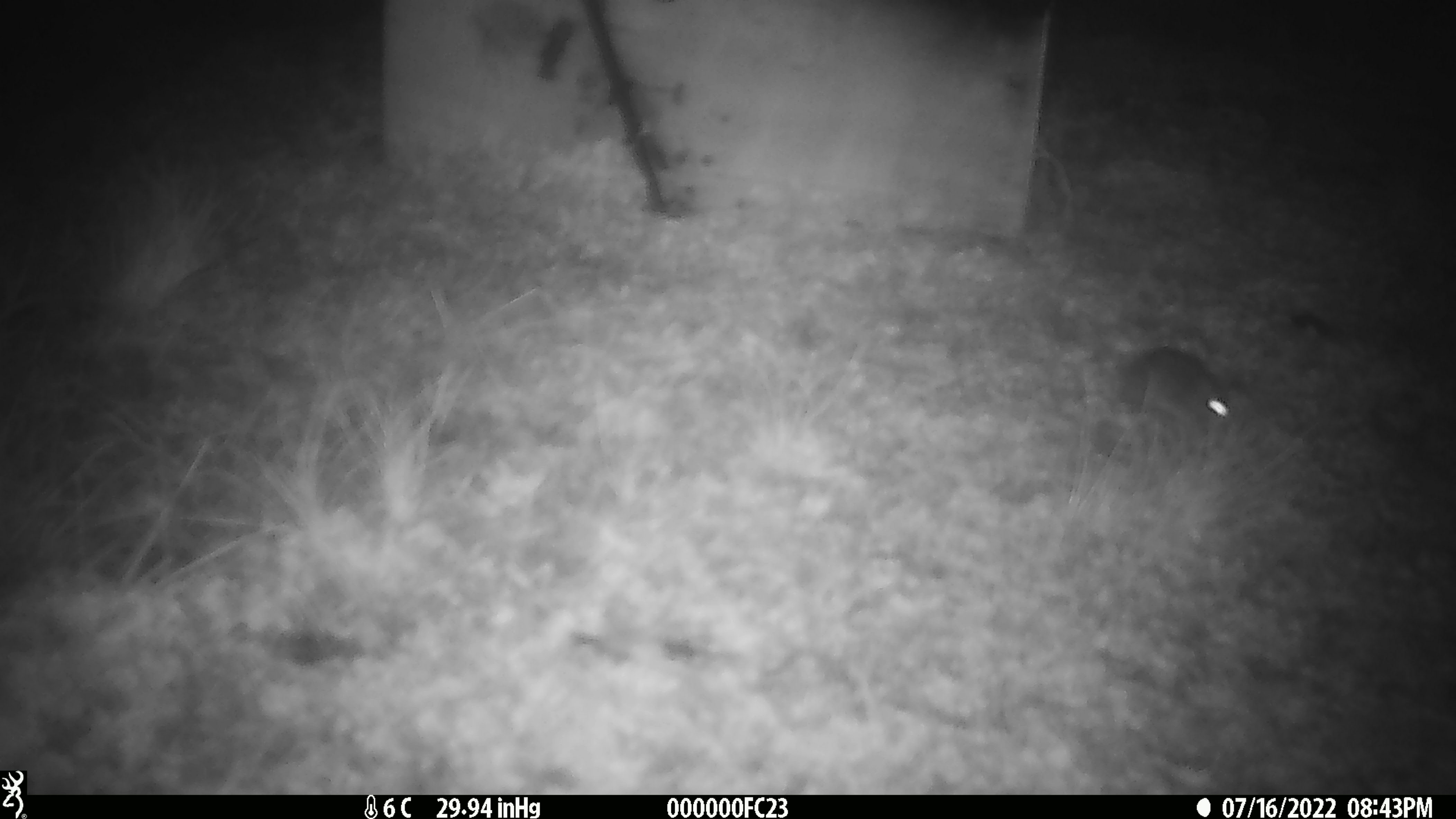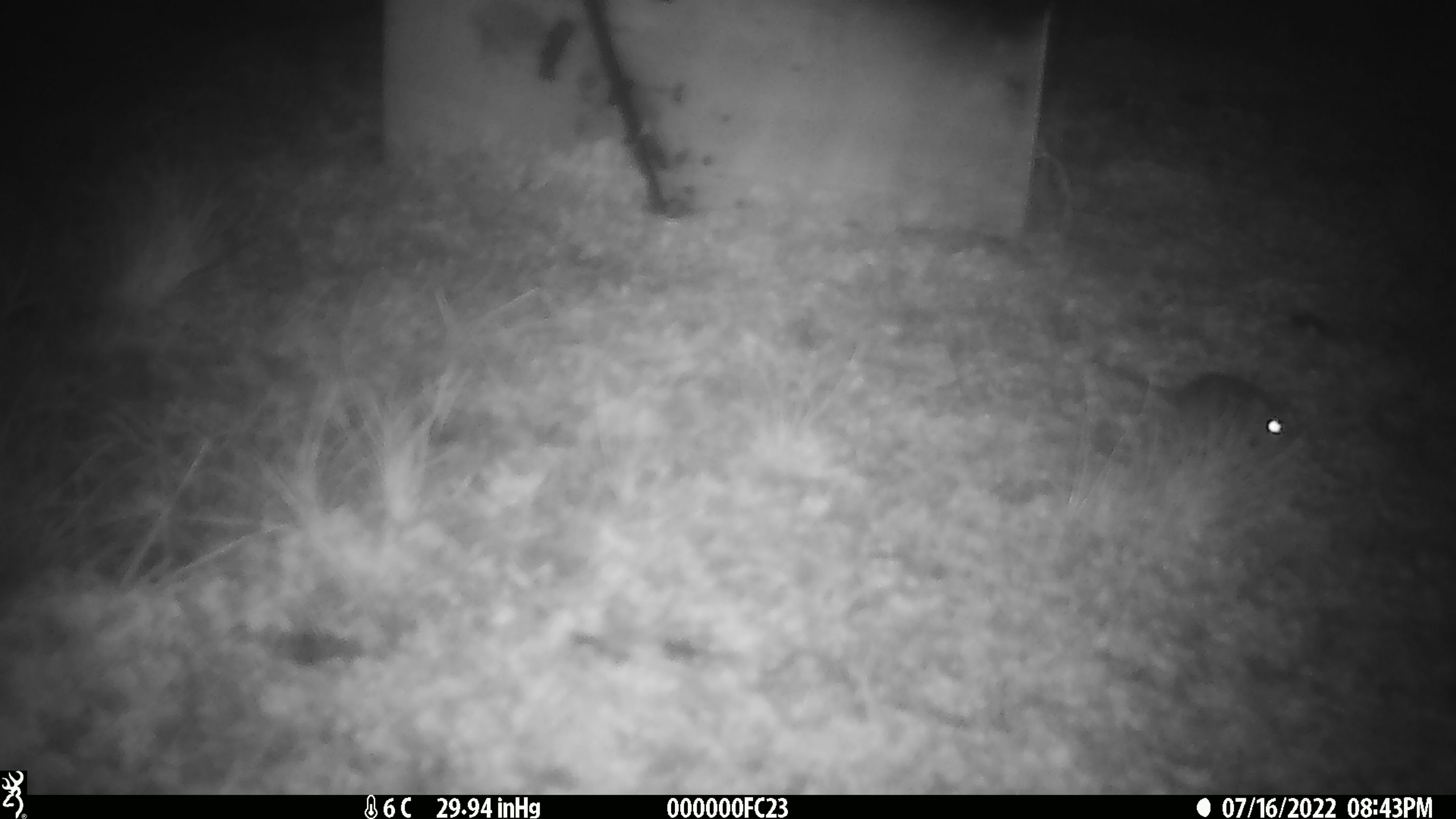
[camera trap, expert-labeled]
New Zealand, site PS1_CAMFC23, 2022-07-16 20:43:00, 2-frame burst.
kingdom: Animalia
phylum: Chordata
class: Mammalia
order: Rodentia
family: Muridae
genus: Mus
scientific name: Mus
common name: mouse